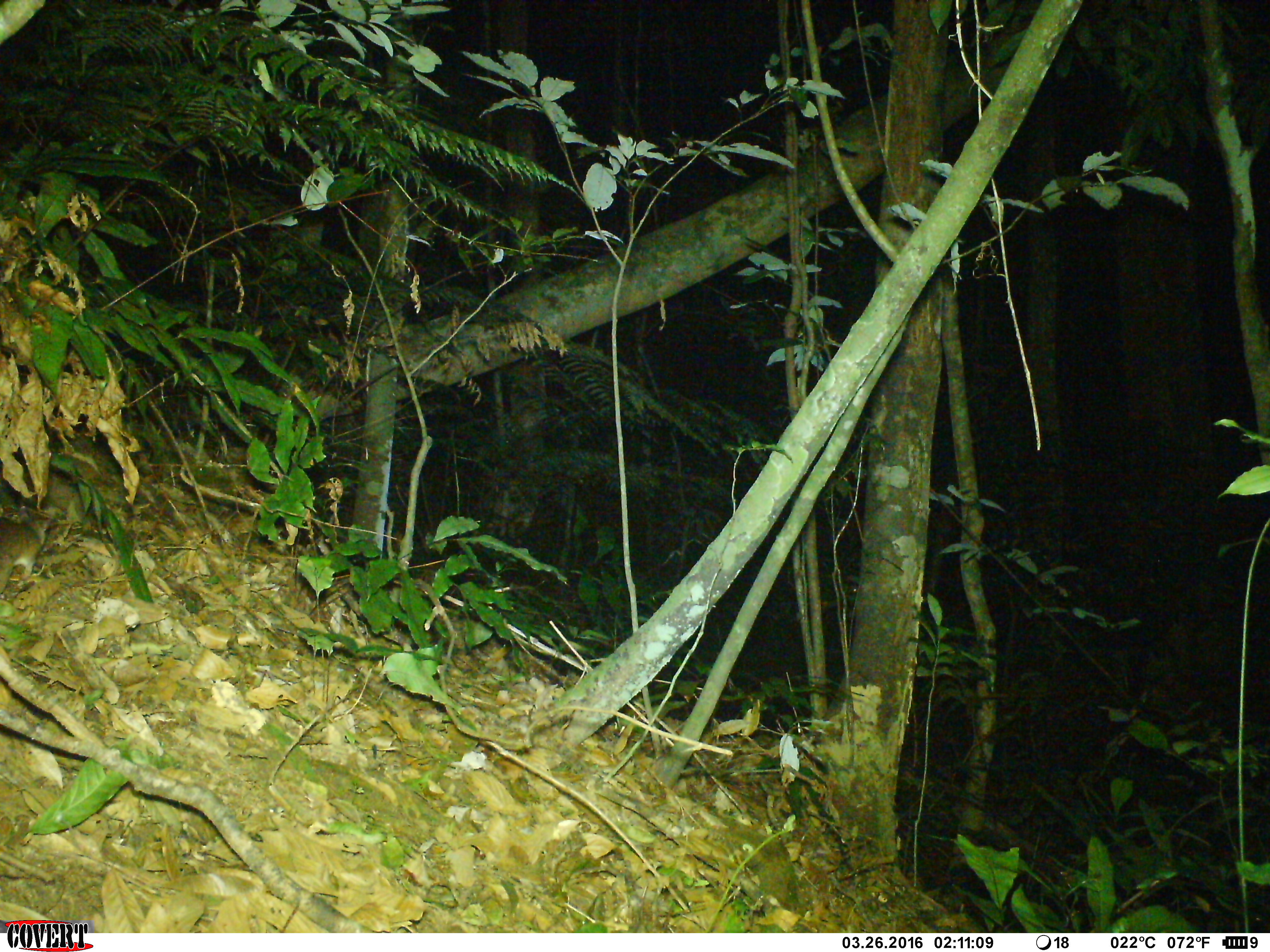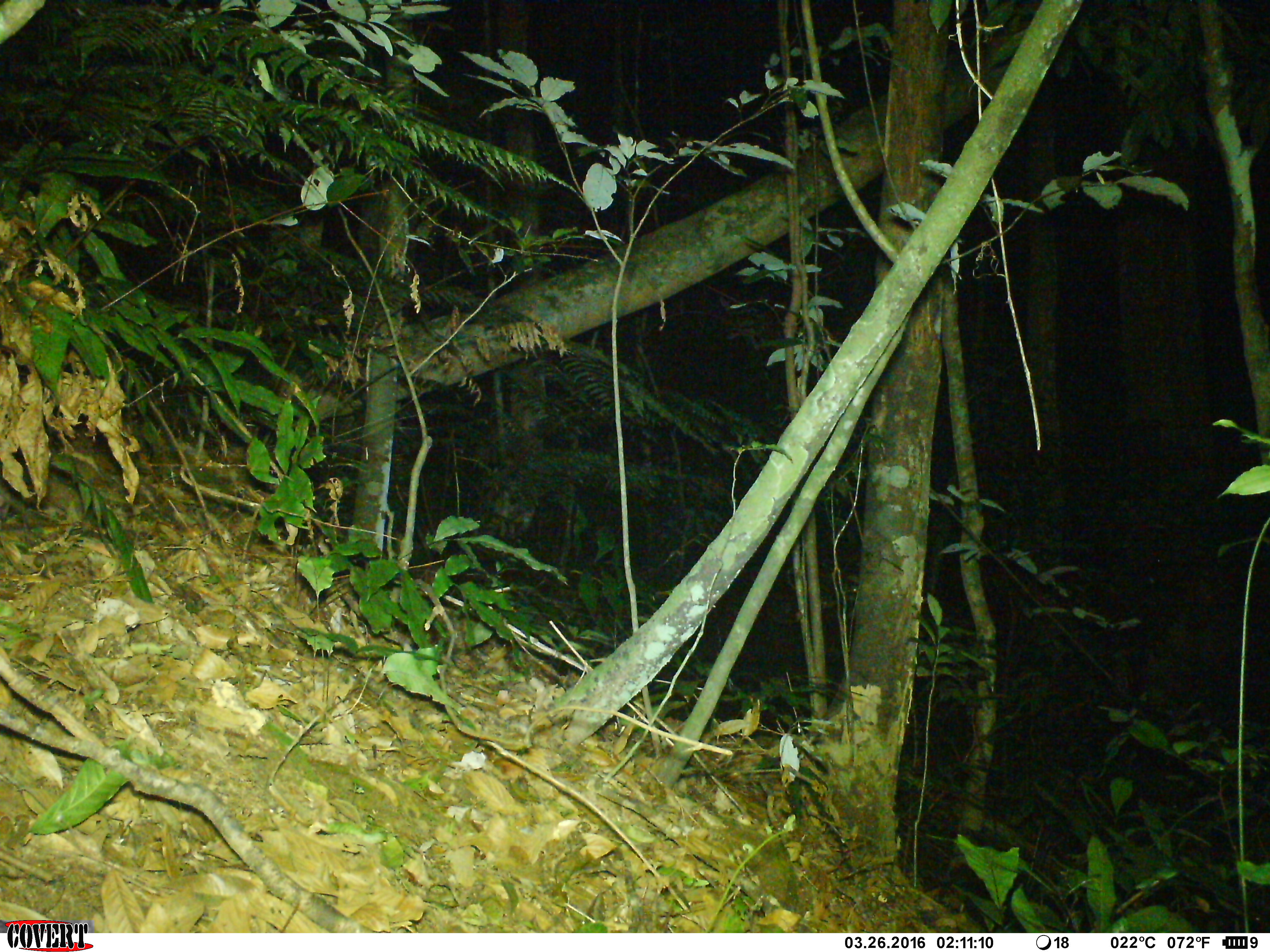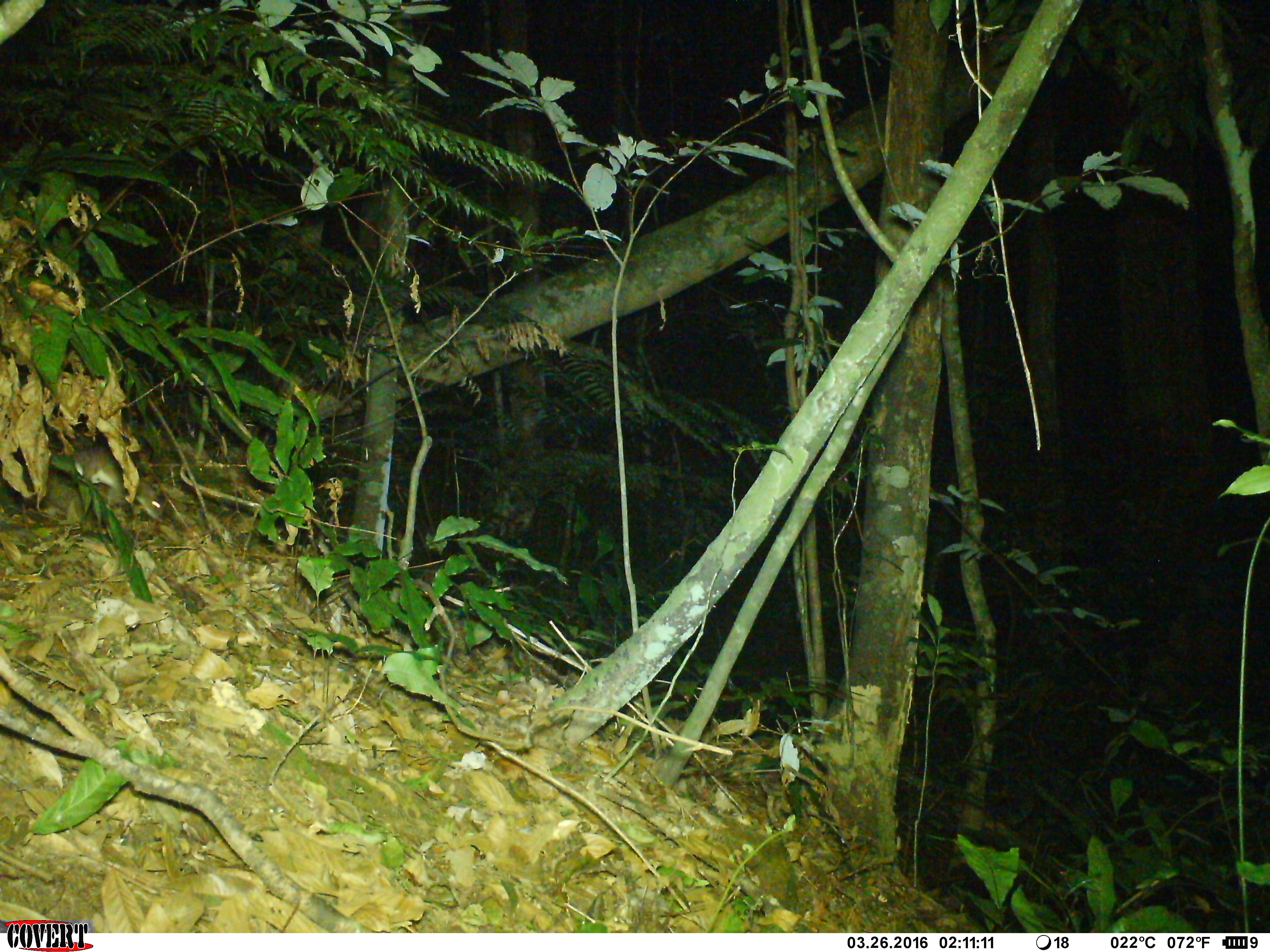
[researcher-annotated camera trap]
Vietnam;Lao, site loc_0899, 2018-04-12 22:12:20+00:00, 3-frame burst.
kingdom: Animalia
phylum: Chordata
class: Mammalia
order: Rodentia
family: Muridae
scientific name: Muridae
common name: old-world mice and rats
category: unidentified murid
Unidentified murid (old-world mice and rats) (Muridae). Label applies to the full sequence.